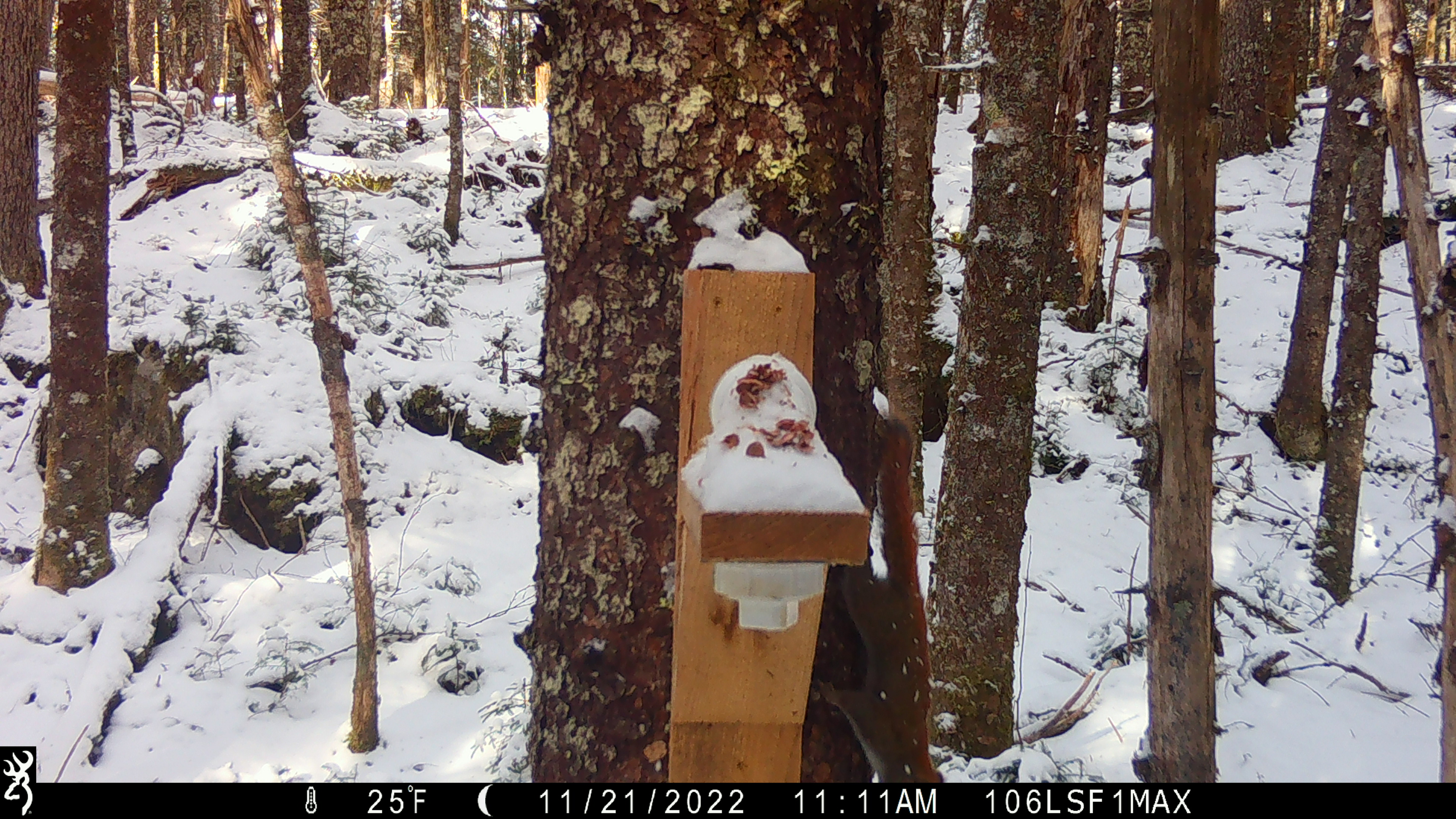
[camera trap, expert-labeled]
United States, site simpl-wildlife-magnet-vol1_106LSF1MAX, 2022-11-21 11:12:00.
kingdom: Animalia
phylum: Chordata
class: Mammalia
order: Rodentia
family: Sciuridae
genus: Tamiasciurus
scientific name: Tamiasciurus hudsonicus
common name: red squirrel